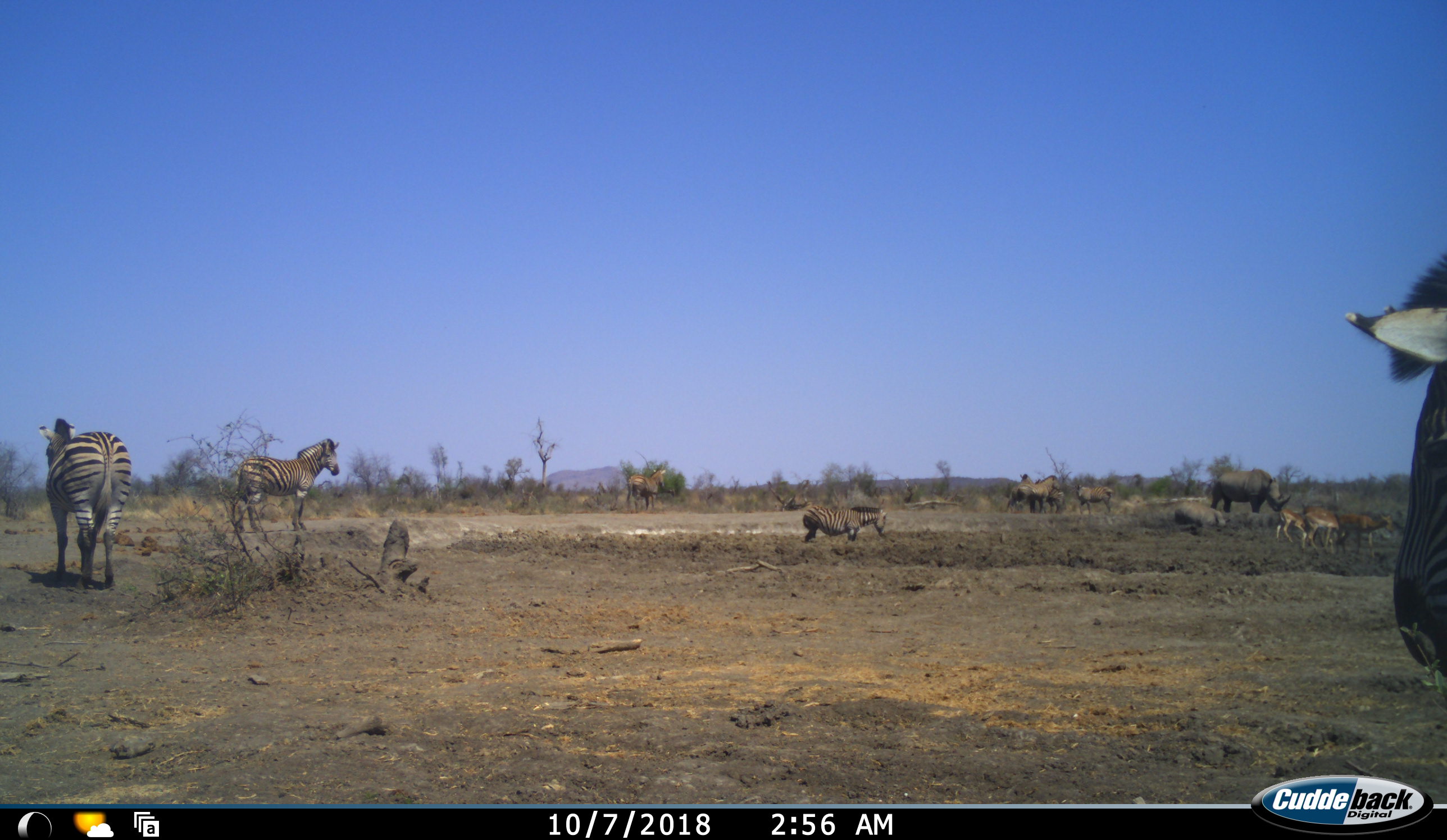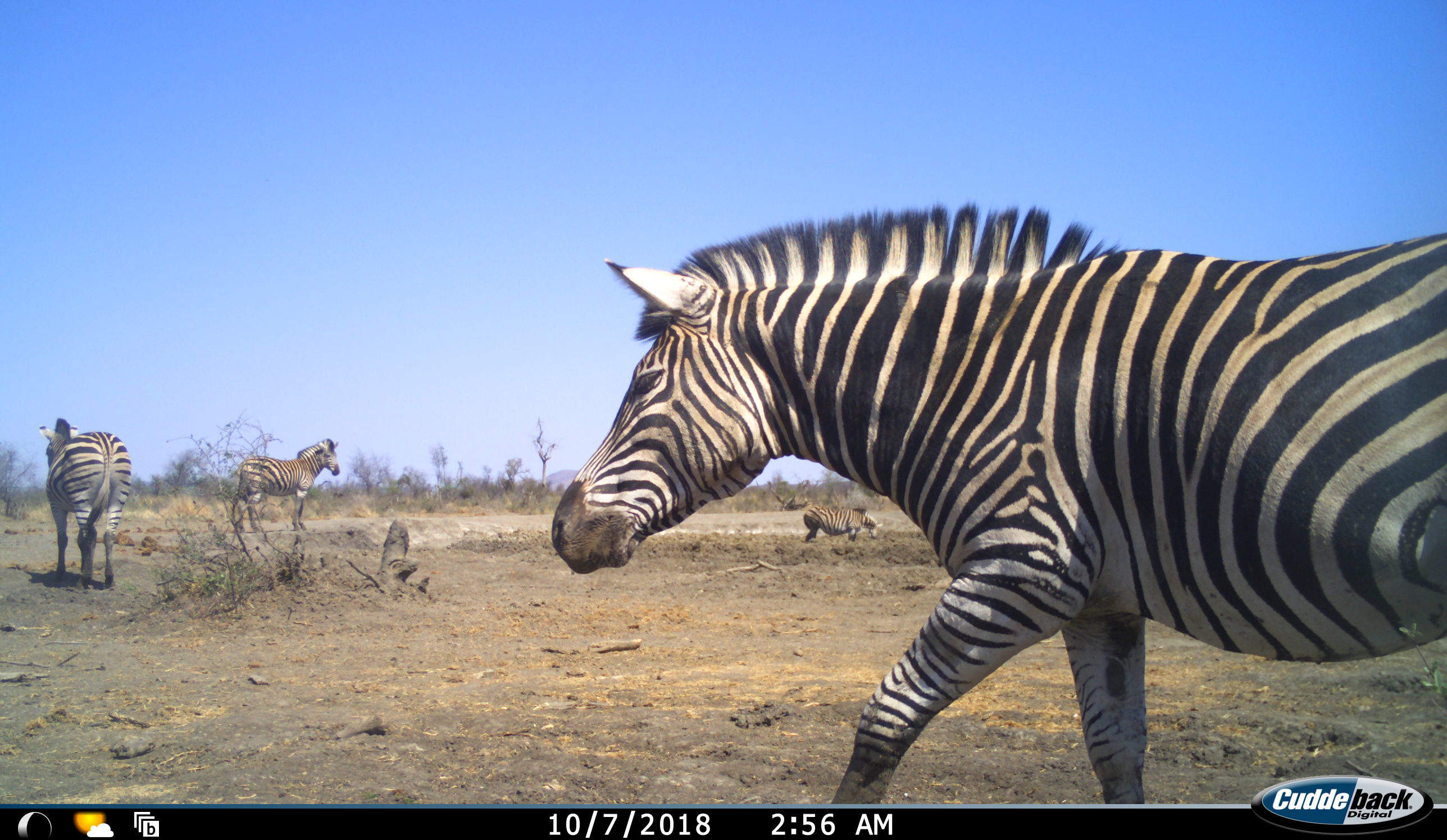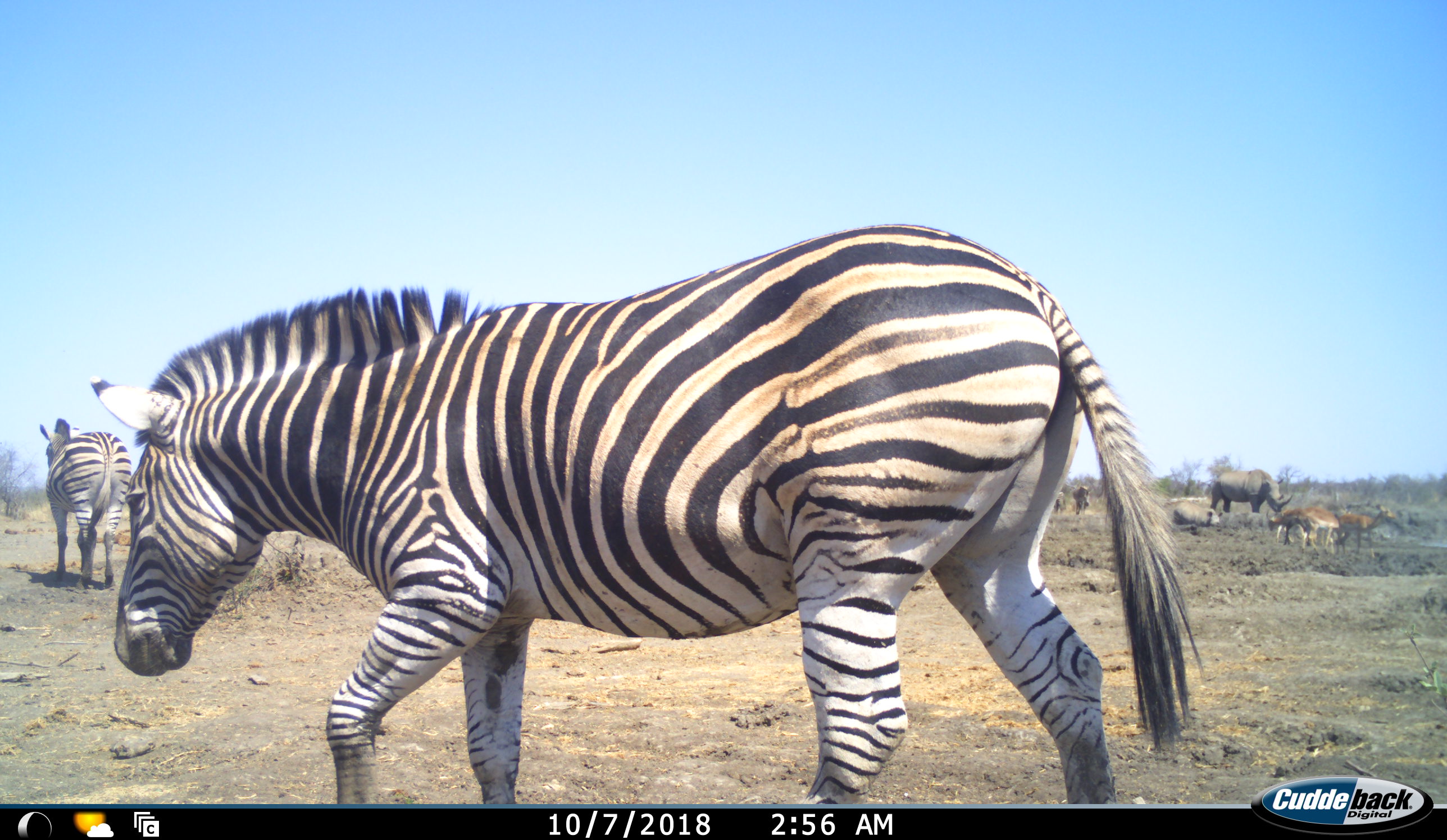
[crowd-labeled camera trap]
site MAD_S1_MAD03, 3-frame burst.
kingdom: Animalia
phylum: Chordata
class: Mammalia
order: Artiodactyla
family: Bovidae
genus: Aepyceros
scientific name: Aepyceros melampus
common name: impala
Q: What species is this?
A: Impala (Aepyceros melampus).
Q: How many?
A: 3.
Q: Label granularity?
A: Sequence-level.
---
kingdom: Animalia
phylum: Chordata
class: Mammalia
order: Perissodactyla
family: Rhinocerotidae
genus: Ceratotherium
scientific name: Ceratotherium simum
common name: white rhinoceros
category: rhinoceroswhite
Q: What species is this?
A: Rhinoceroswhite (white rhinoceros) (Ceratotherium simum).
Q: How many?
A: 2.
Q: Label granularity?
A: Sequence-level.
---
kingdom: Animalia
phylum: Chordata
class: Mammalia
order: Perissodactyla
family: Equidae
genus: Equus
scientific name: Equus quagga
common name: plains zebra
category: zebraplains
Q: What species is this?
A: Zebraplains (plains zebra) (Equus quagga).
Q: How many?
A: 7.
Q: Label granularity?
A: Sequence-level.